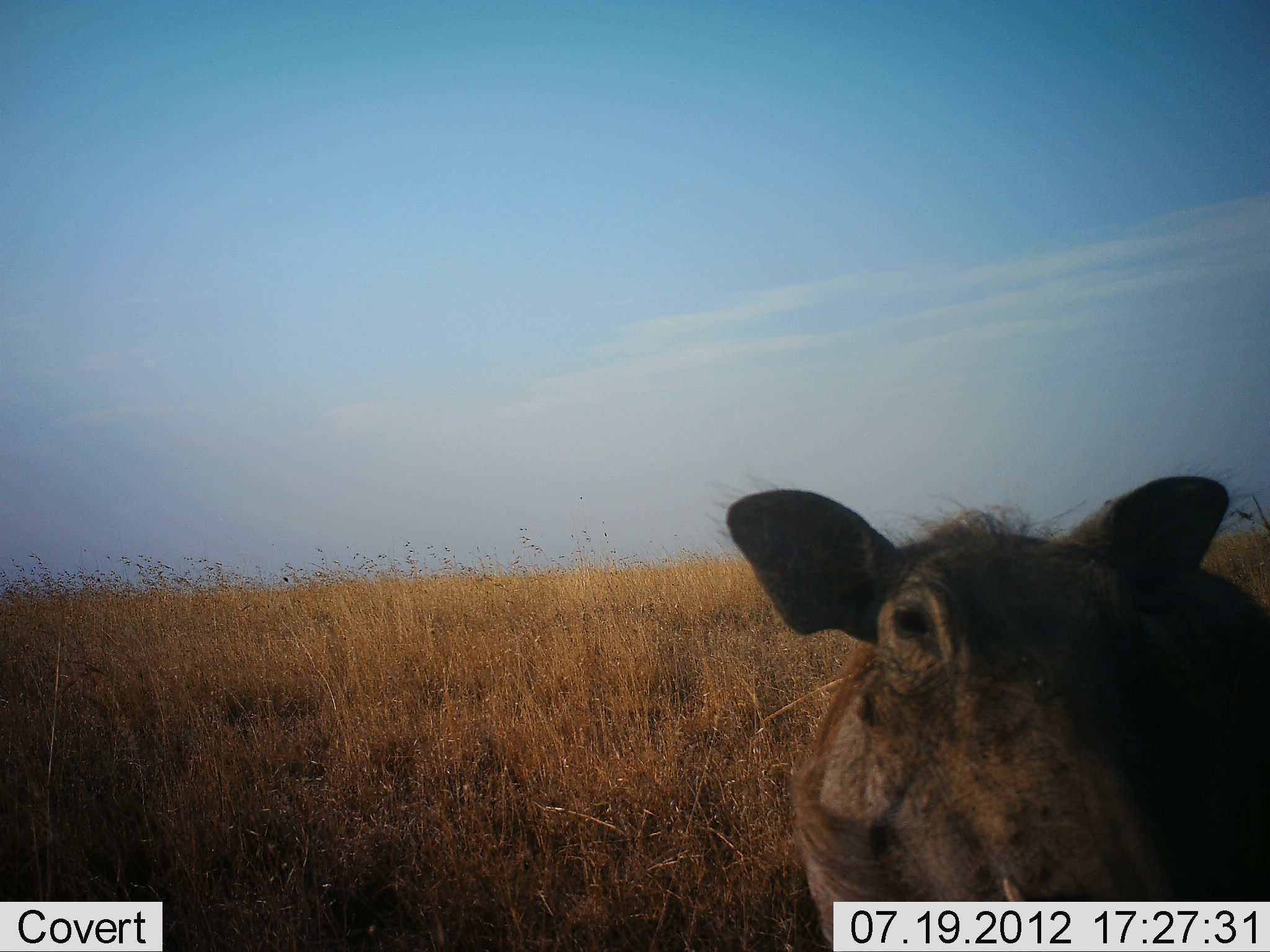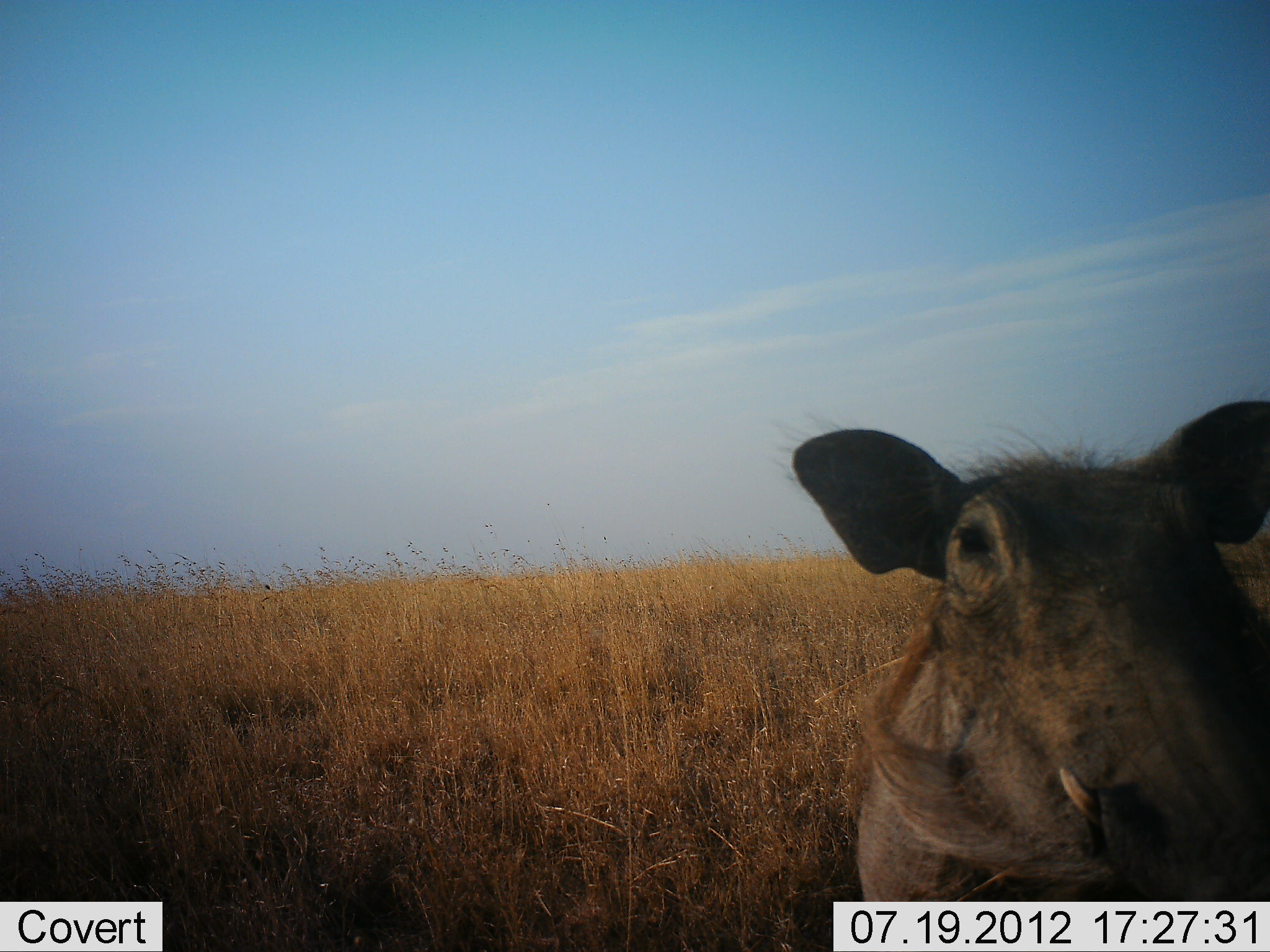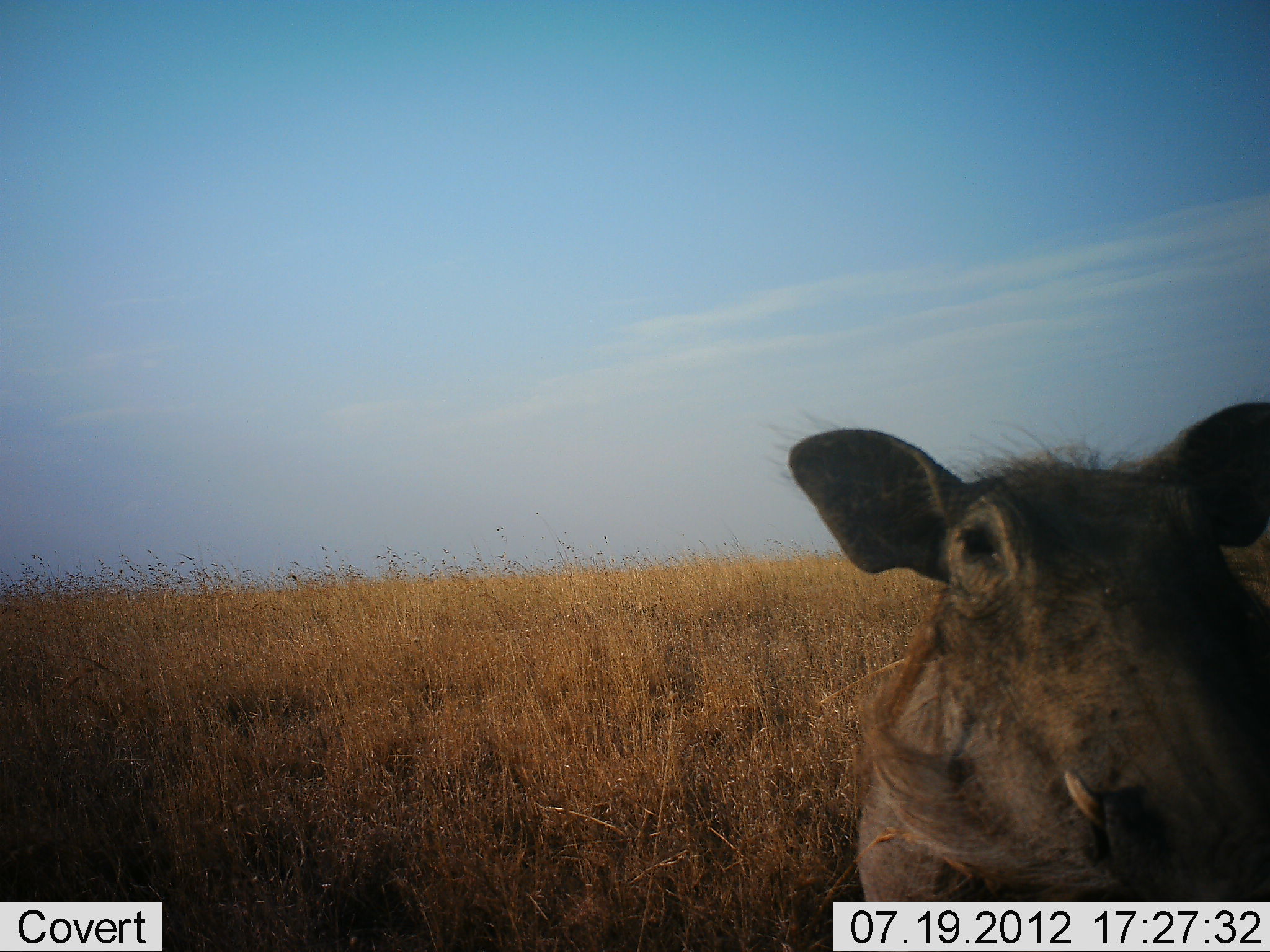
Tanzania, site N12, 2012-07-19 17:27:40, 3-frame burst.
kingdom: Animalia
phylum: Chordata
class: Mammalia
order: Artiodactyla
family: Suidae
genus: Phacochoerus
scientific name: Phacochoerus africanus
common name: warthog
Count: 1.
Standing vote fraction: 40%.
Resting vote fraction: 0%.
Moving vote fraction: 50%.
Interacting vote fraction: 10%.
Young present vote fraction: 10%.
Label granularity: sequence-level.